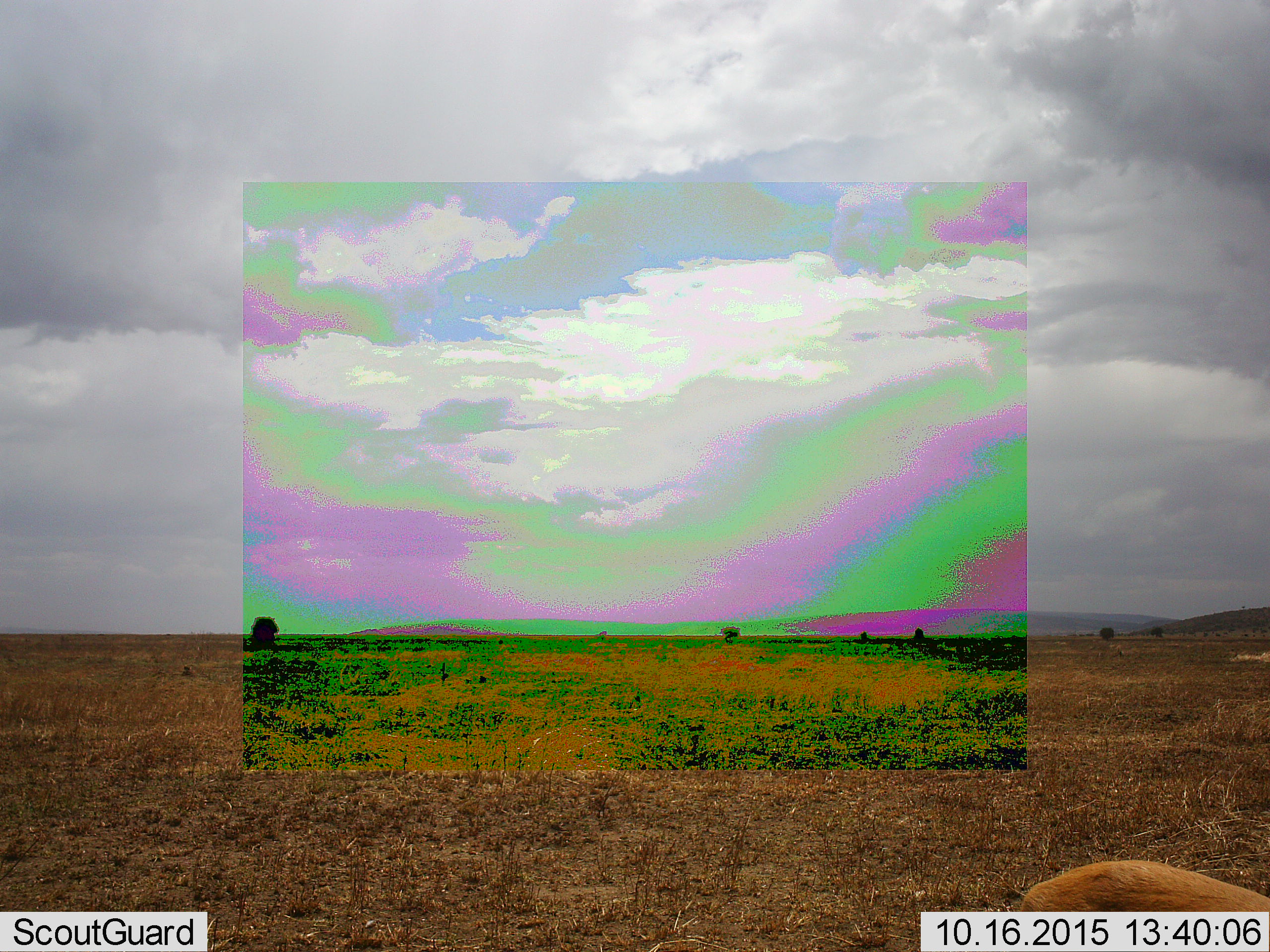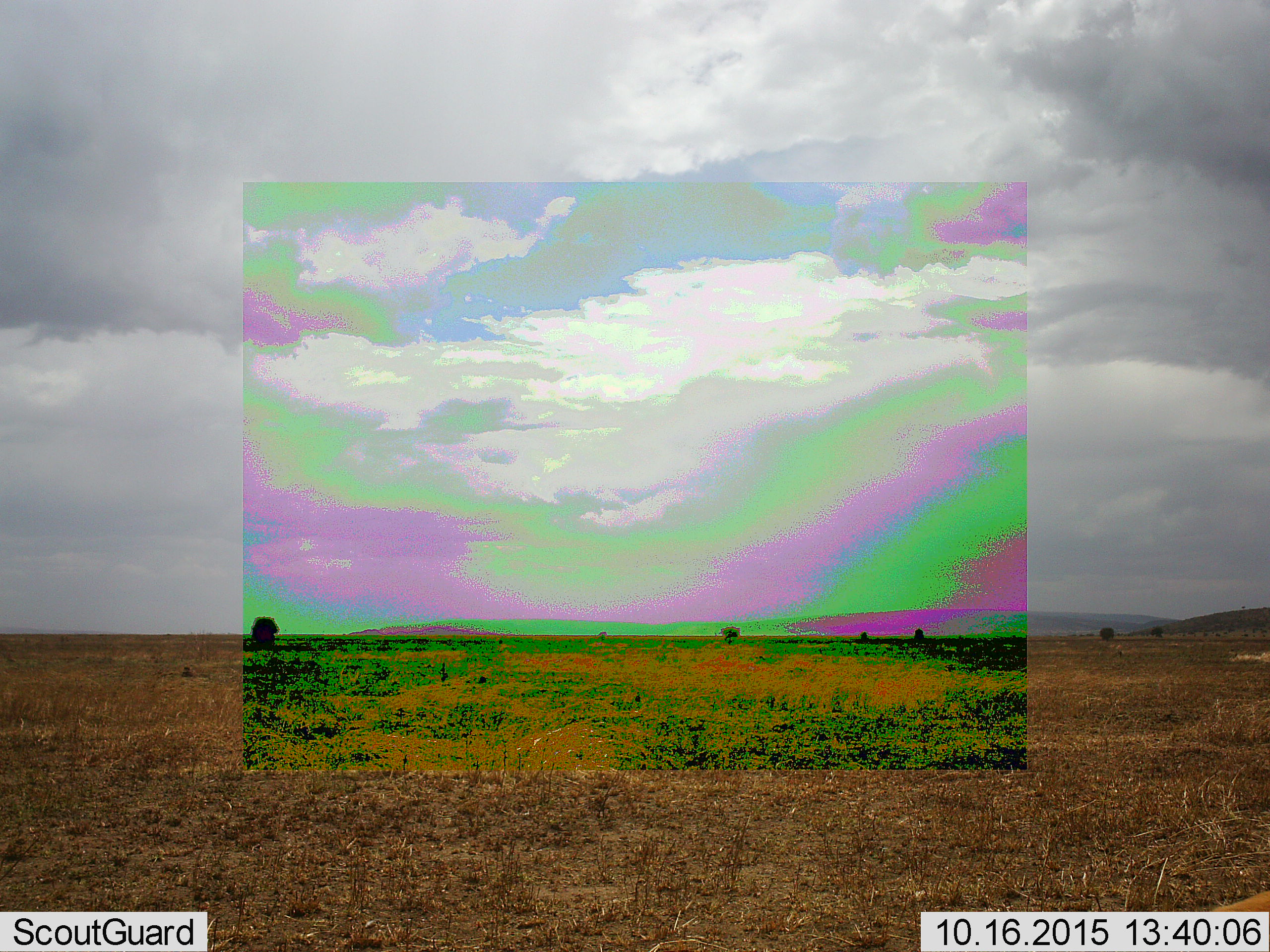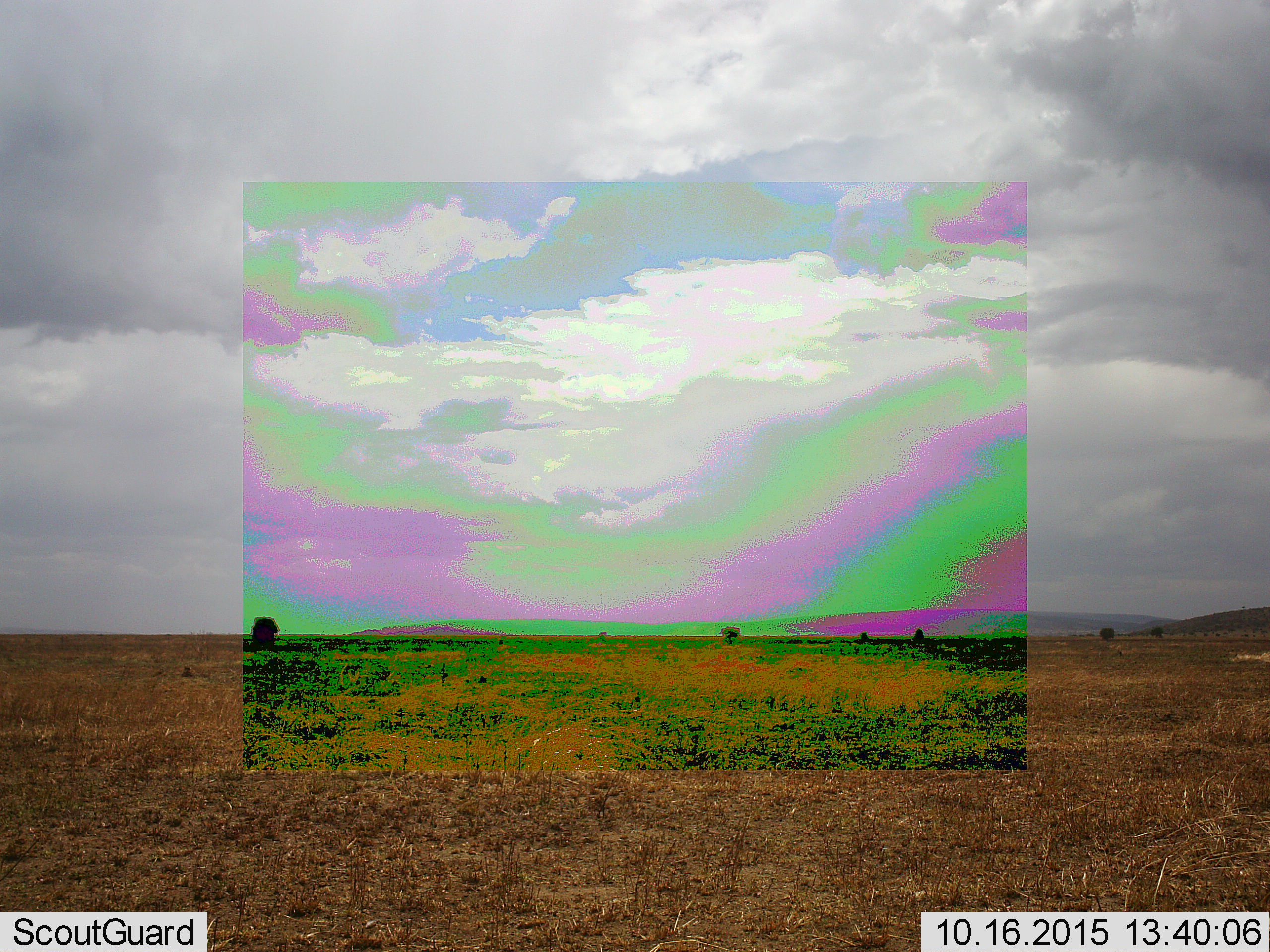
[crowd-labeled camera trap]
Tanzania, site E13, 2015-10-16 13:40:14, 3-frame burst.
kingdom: Animalia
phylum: Chordata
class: Mammalia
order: Artiodactyla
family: Bovidae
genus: Eudorcas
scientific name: Eudorcas thomsonii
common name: thomson's gazelle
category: gazellethomsons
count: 1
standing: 8%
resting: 0%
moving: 92%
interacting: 0%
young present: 0%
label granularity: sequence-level